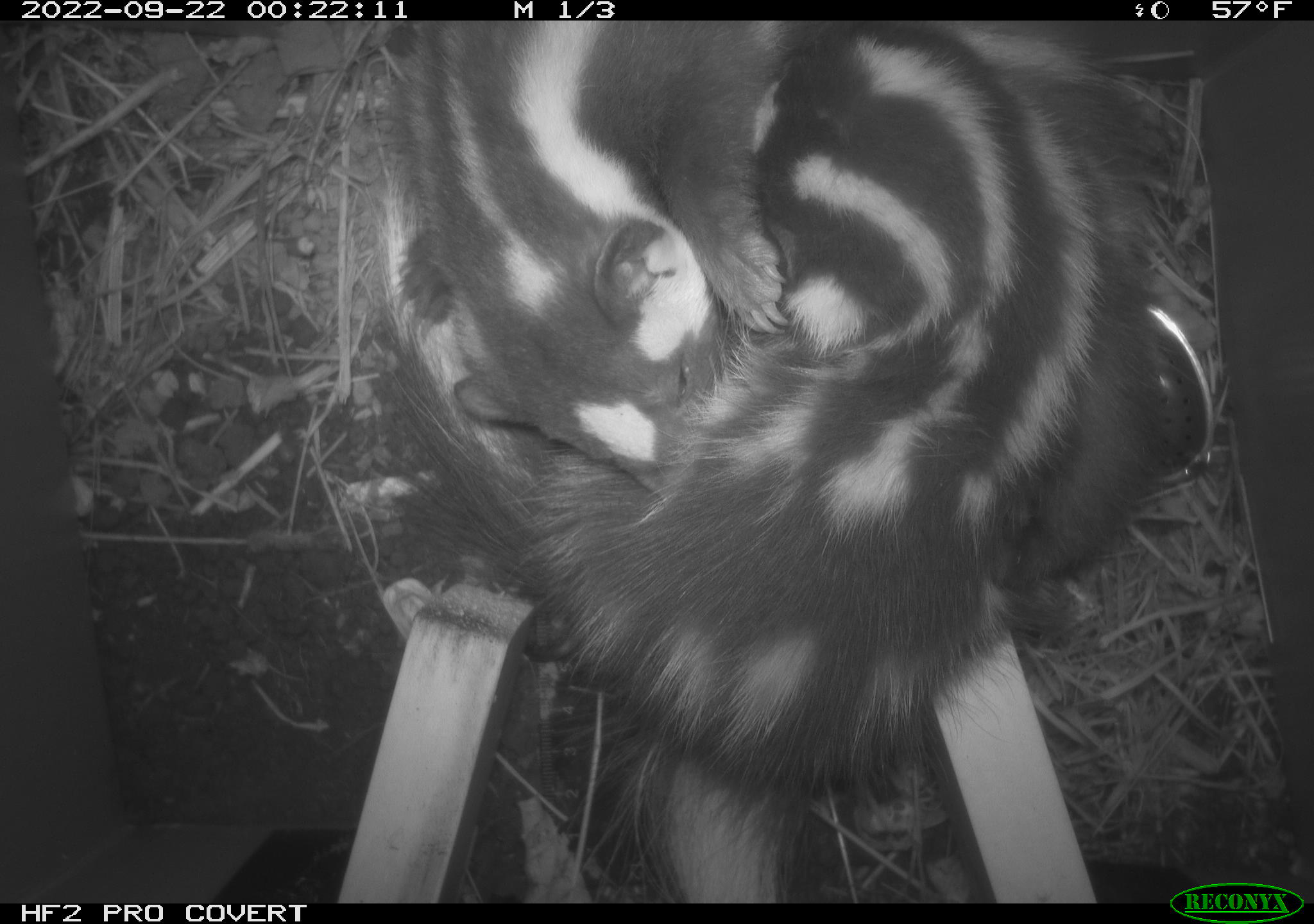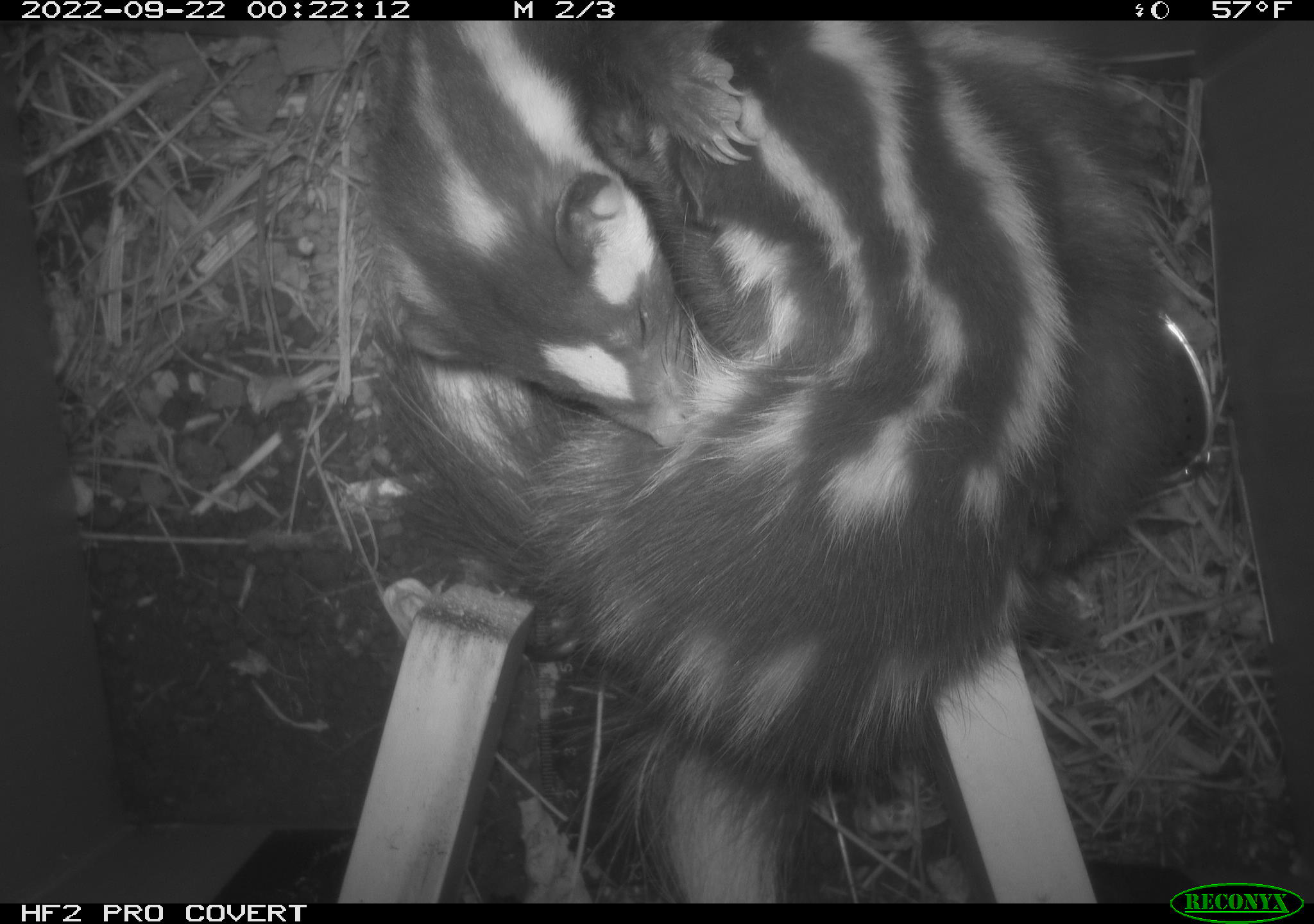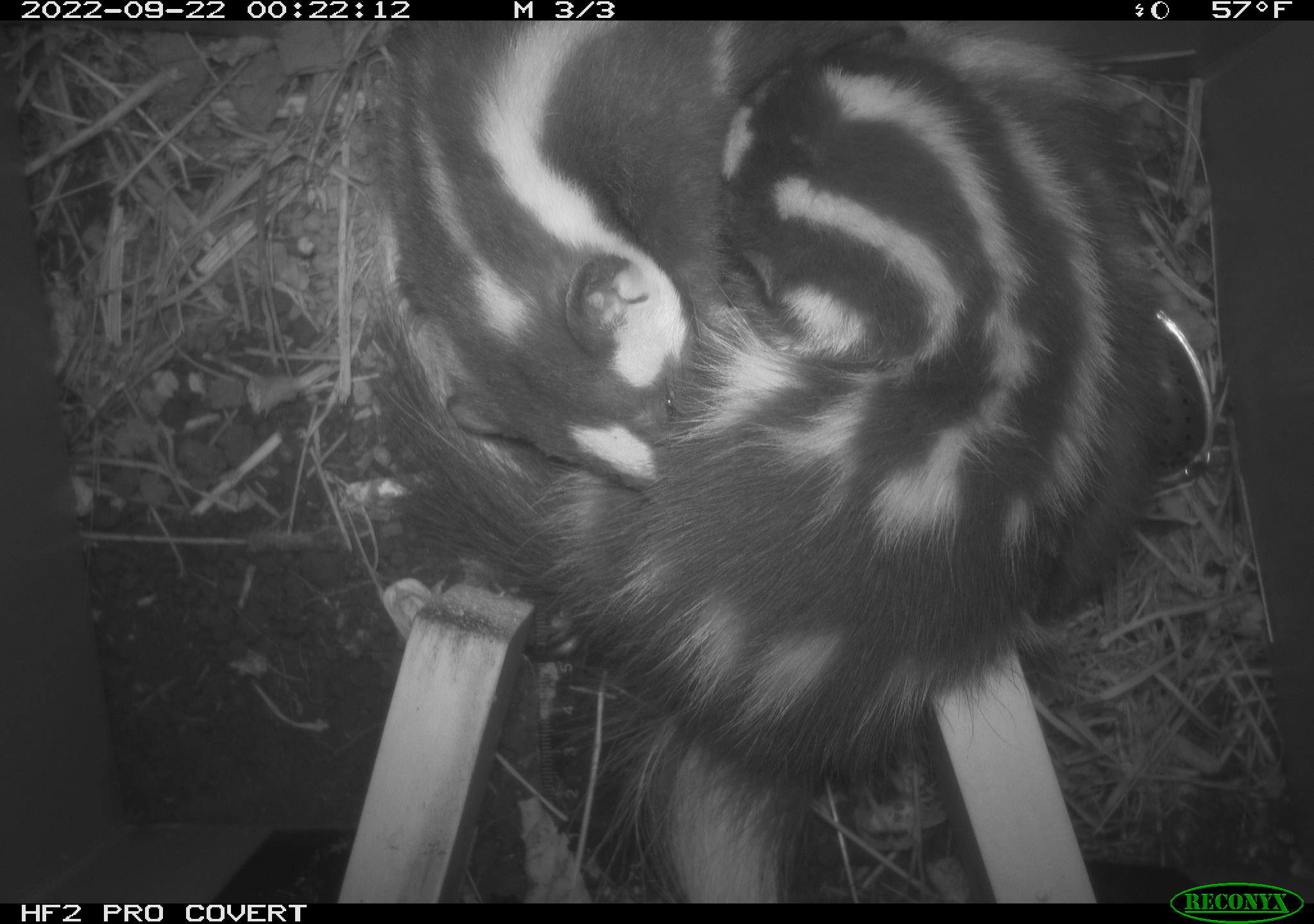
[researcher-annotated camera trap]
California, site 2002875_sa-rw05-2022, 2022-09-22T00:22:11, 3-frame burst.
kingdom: Animalia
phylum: Chordata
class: Mammalia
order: Carnivora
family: Mephitidae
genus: Spilogale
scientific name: Spilogale gracilis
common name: western spotted skunk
Western spotted skunk (Spilogale gracilis).